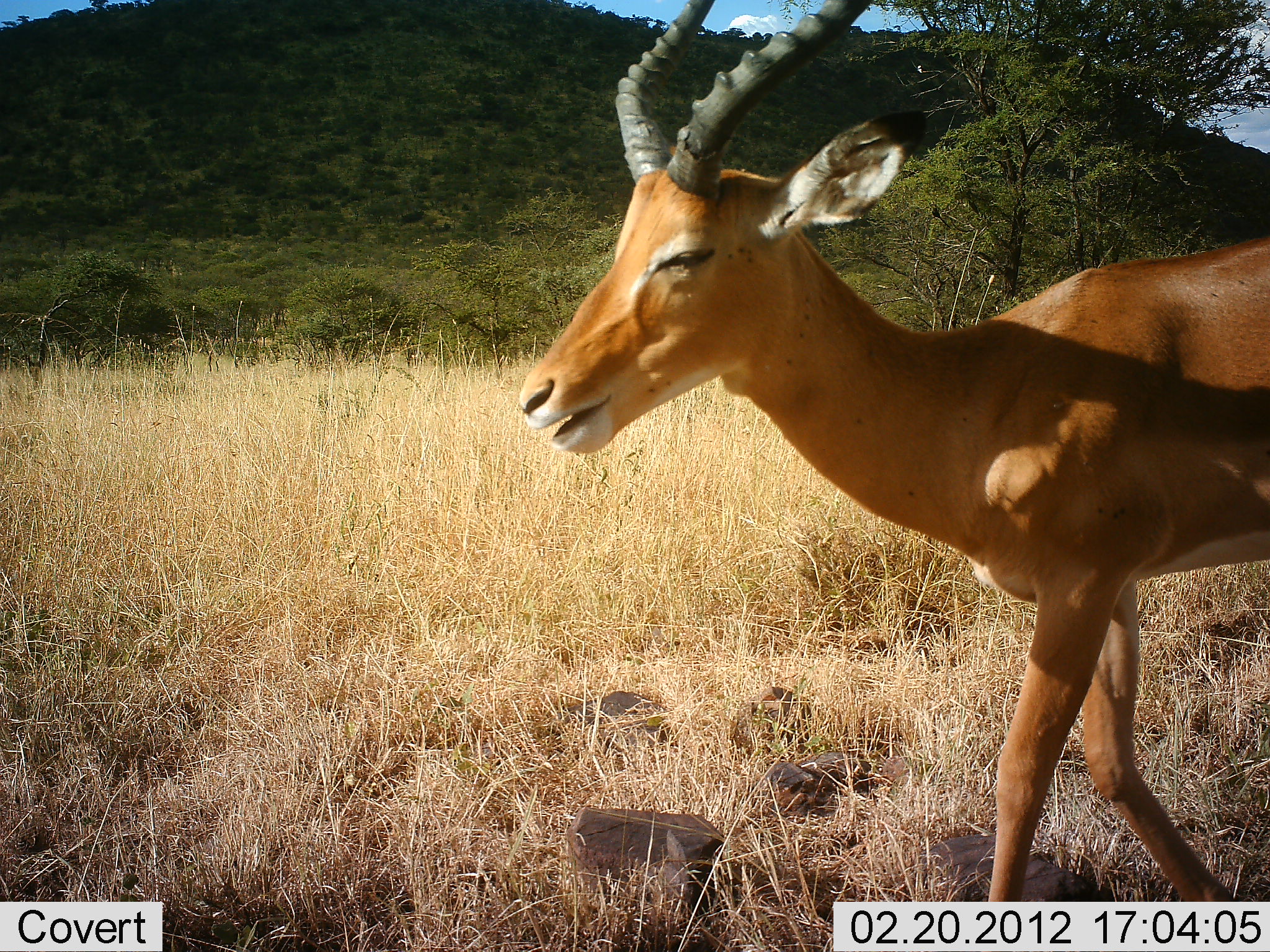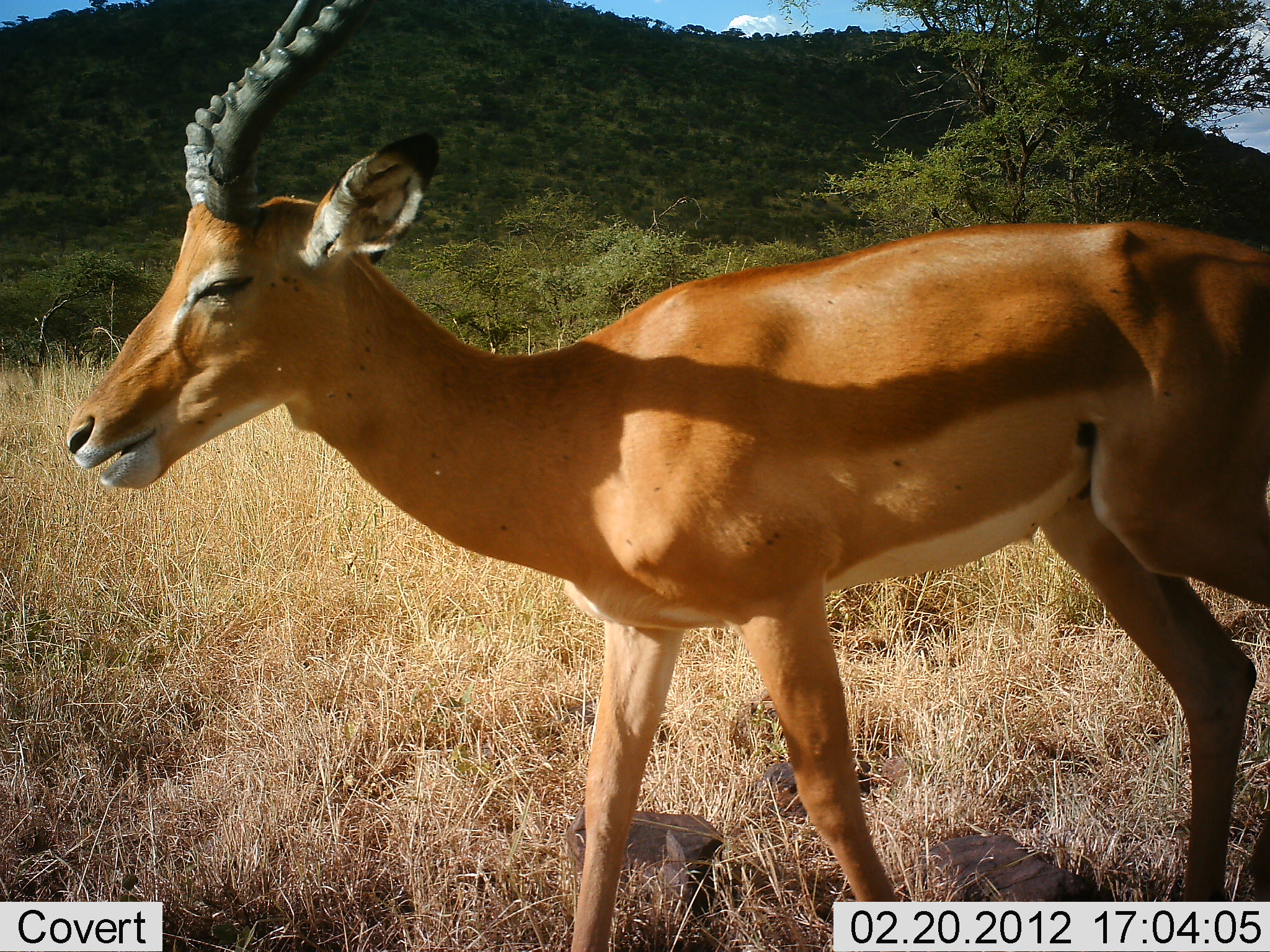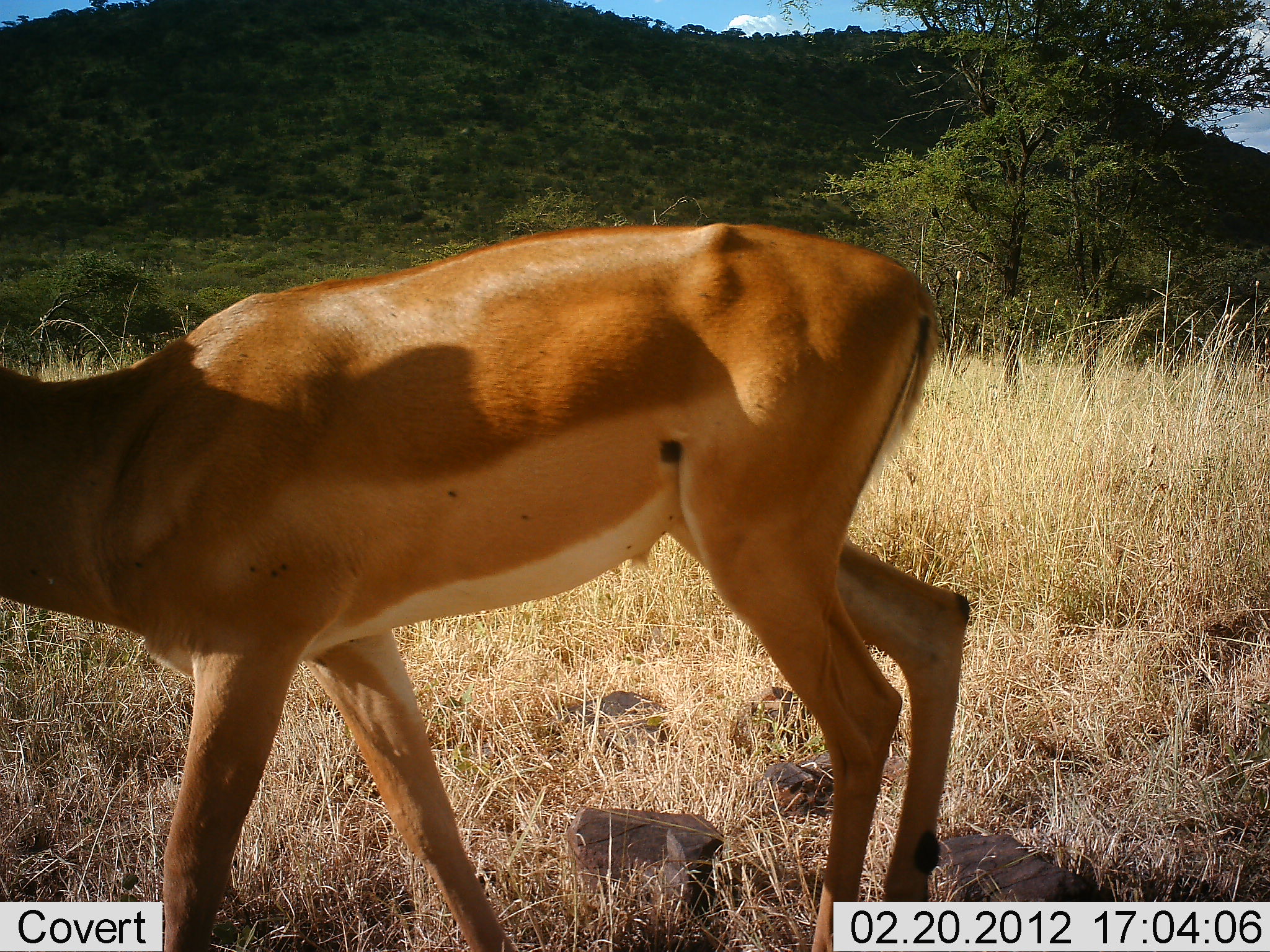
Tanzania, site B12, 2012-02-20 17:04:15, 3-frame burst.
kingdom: Animalia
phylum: Chordata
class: Mammalia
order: Artiodactyla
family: Bovidae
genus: Aepyceros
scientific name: Aepyceros melampus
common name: impala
Impala (Aepyceros melampus), count 1. Behavior (volunteer vote fractions): standing 12%, resting 0%, moving 88%, interacting 0%. Young present (vote fraction): 0%. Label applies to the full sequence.